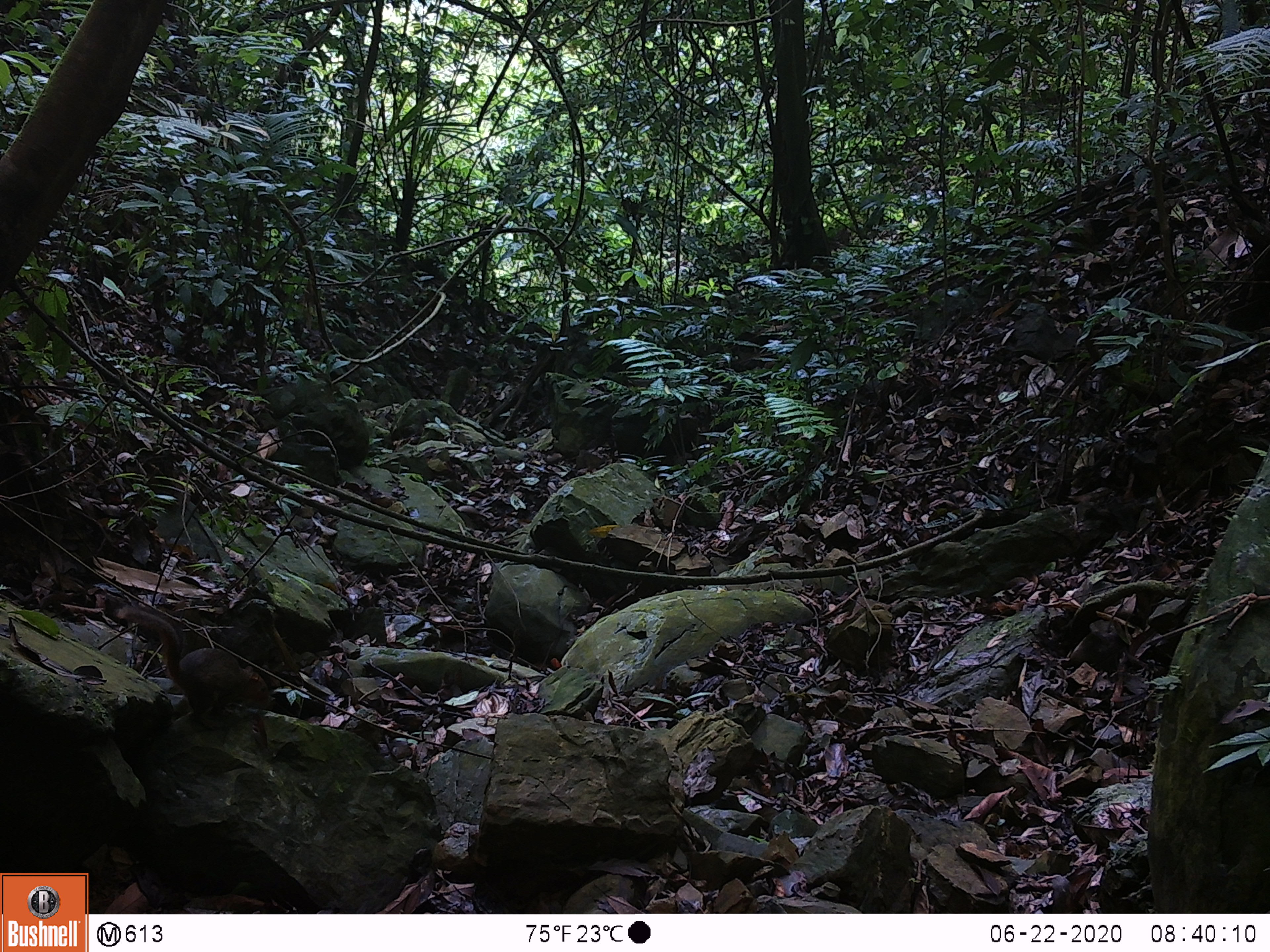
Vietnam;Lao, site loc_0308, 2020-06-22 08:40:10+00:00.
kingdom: Animalia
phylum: Chordata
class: Mammalia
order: Rodentia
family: Sciuridae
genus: Dremomys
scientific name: Dremomys rufigenis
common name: red-cheeked squirrel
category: red cheeked squirrel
Red cheeked squirrel (red-cheeked squirrel) (Dremomys rufigenis). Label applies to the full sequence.